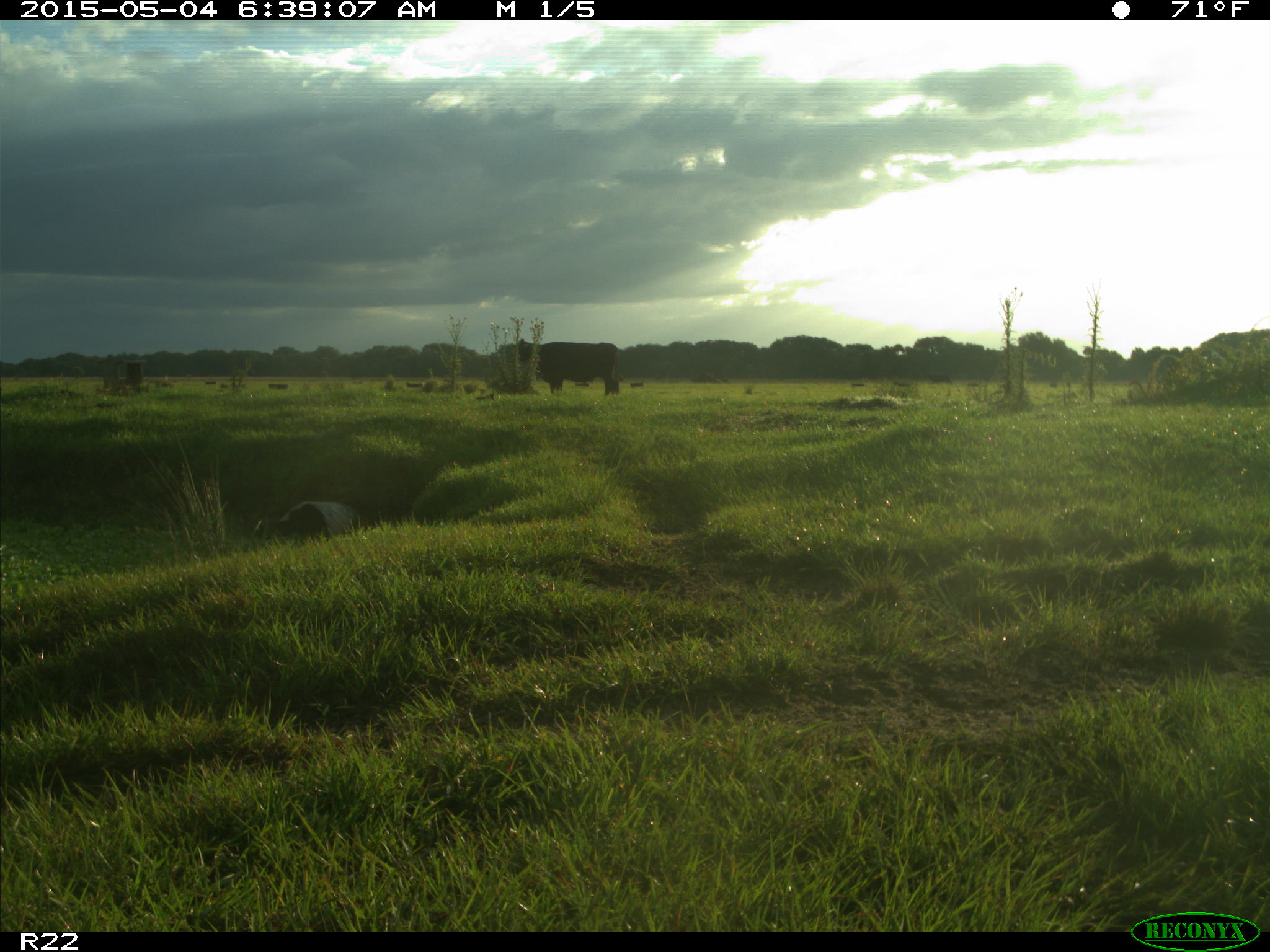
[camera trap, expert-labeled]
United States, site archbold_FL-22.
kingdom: Animalia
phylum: Chordata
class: Mammalia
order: Artiodactyla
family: Bovidae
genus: Bos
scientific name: Bos taurus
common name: domestic cow